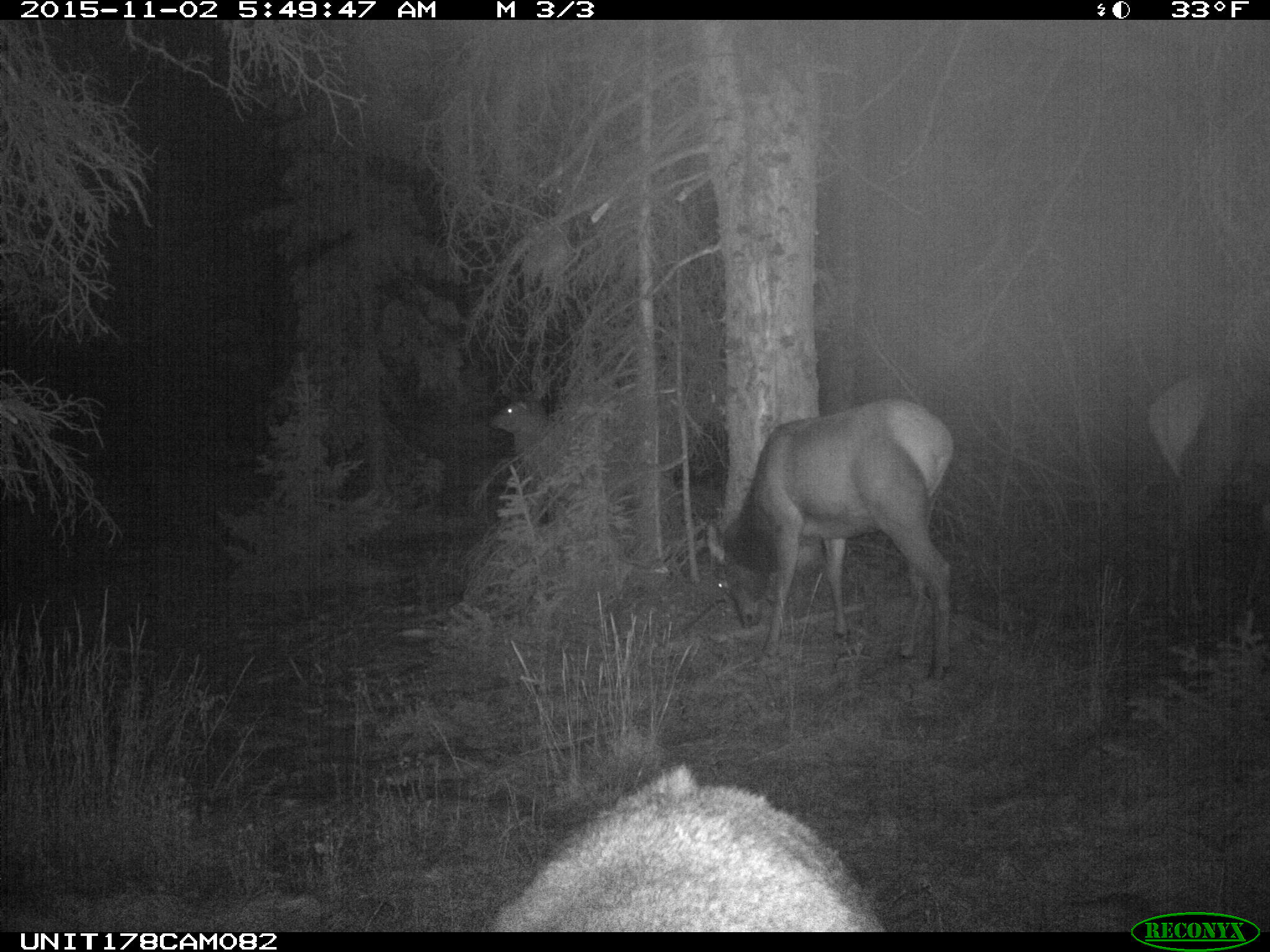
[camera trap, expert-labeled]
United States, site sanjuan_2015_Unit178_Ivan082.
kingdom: Animalia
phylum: Chordata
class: Mammalia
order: Artiodactyla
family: Cervidae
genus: Cervus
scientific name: Cervus elaphus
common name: red deer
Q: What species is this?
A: Cervus elaphus (red deer).